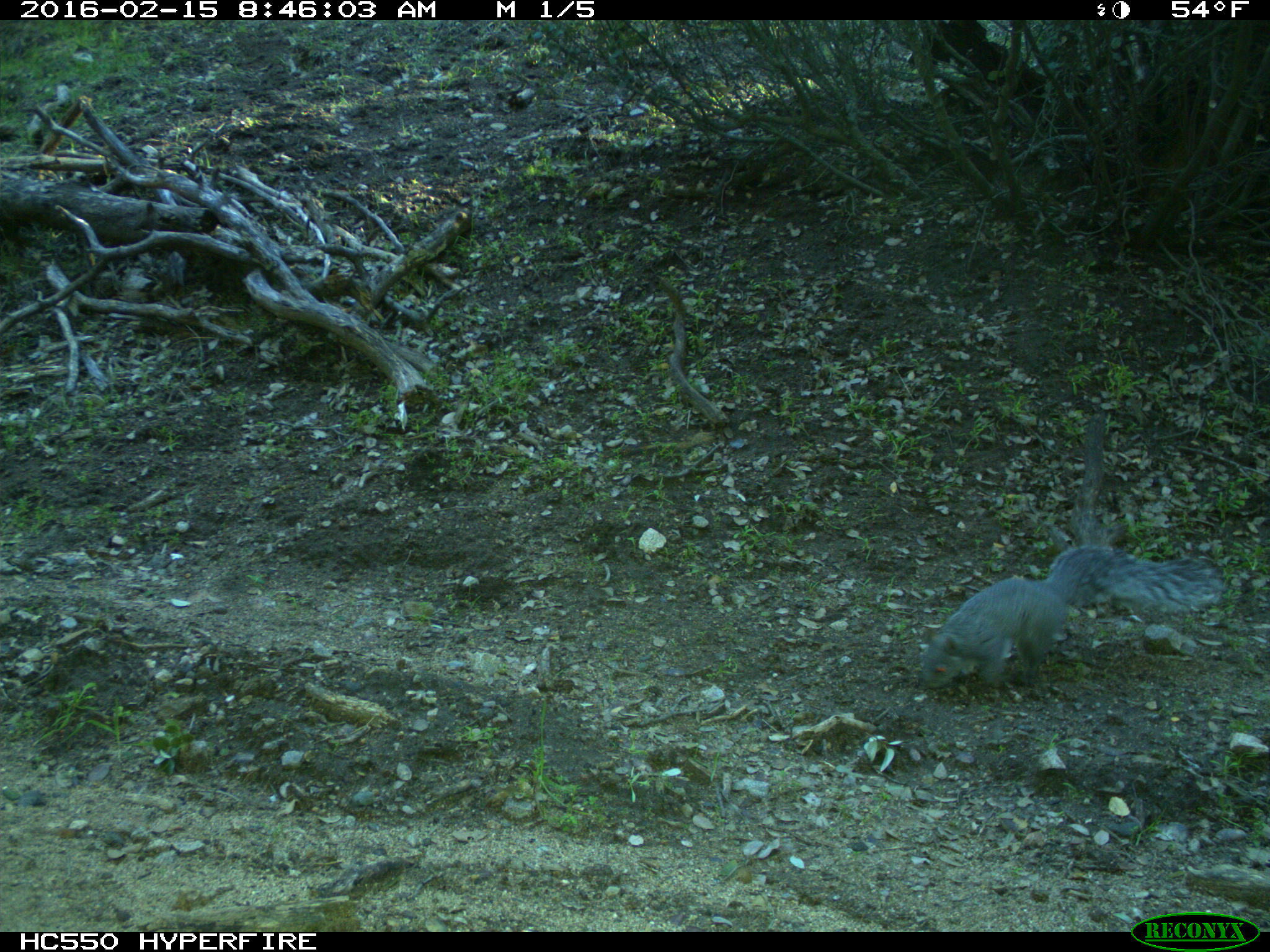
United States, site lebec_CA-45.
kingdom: Animalia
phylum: Chordata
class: Mammalia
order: Rodentia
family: Sciuridae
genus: Sciurus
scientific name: Sciurus carolinensis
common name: eastern gray squirrel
Sciurus carolinensis (eastern gray squirrel).